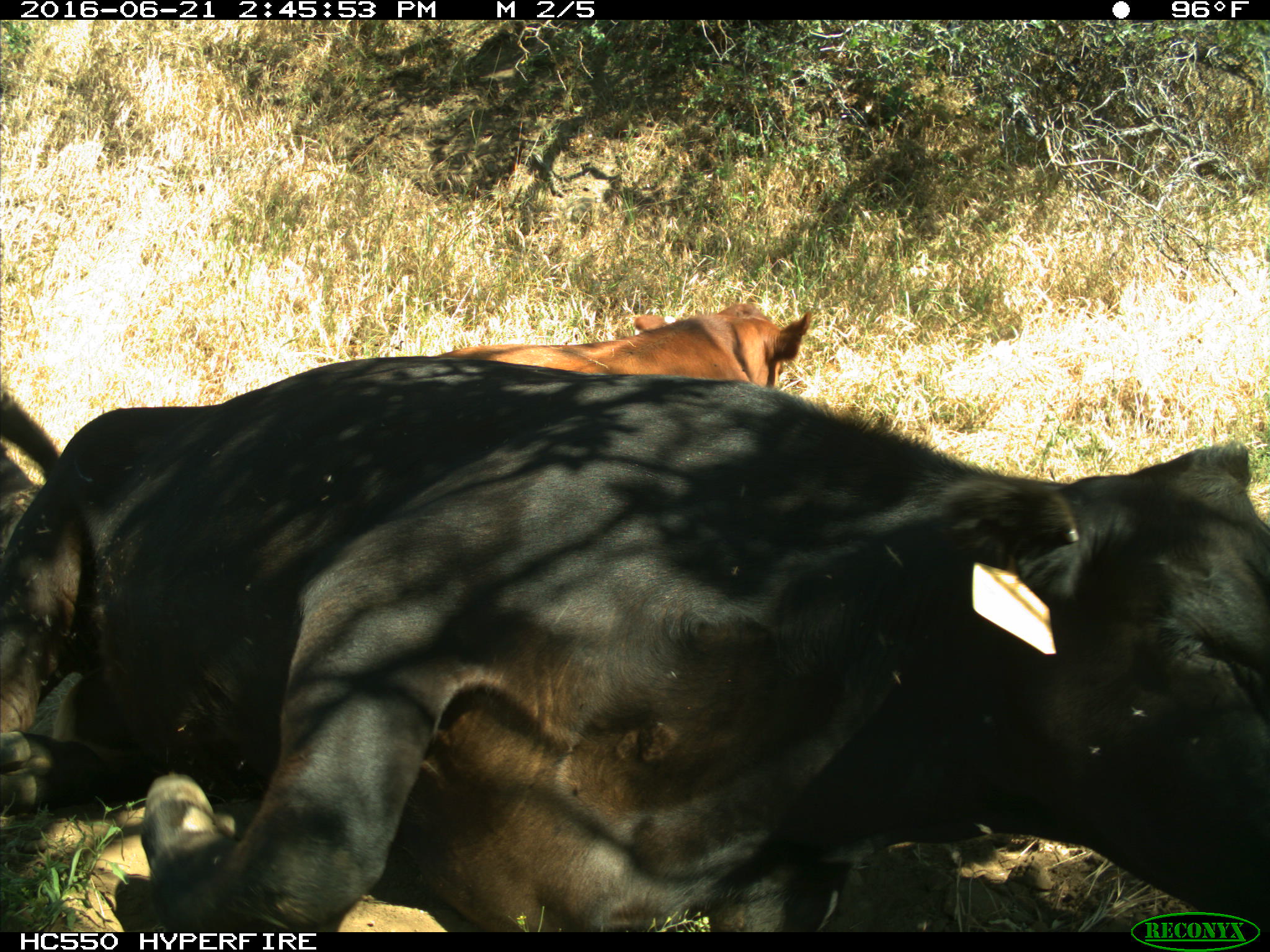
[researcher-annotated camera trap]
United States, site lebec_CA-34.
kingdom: Animalia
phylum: Chordata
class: Mammalia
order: Artiodactyla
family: Bovidae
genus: Bos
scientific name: Bos taurus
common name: domestic cow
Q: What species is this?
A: Bos taurus (domestic cow).